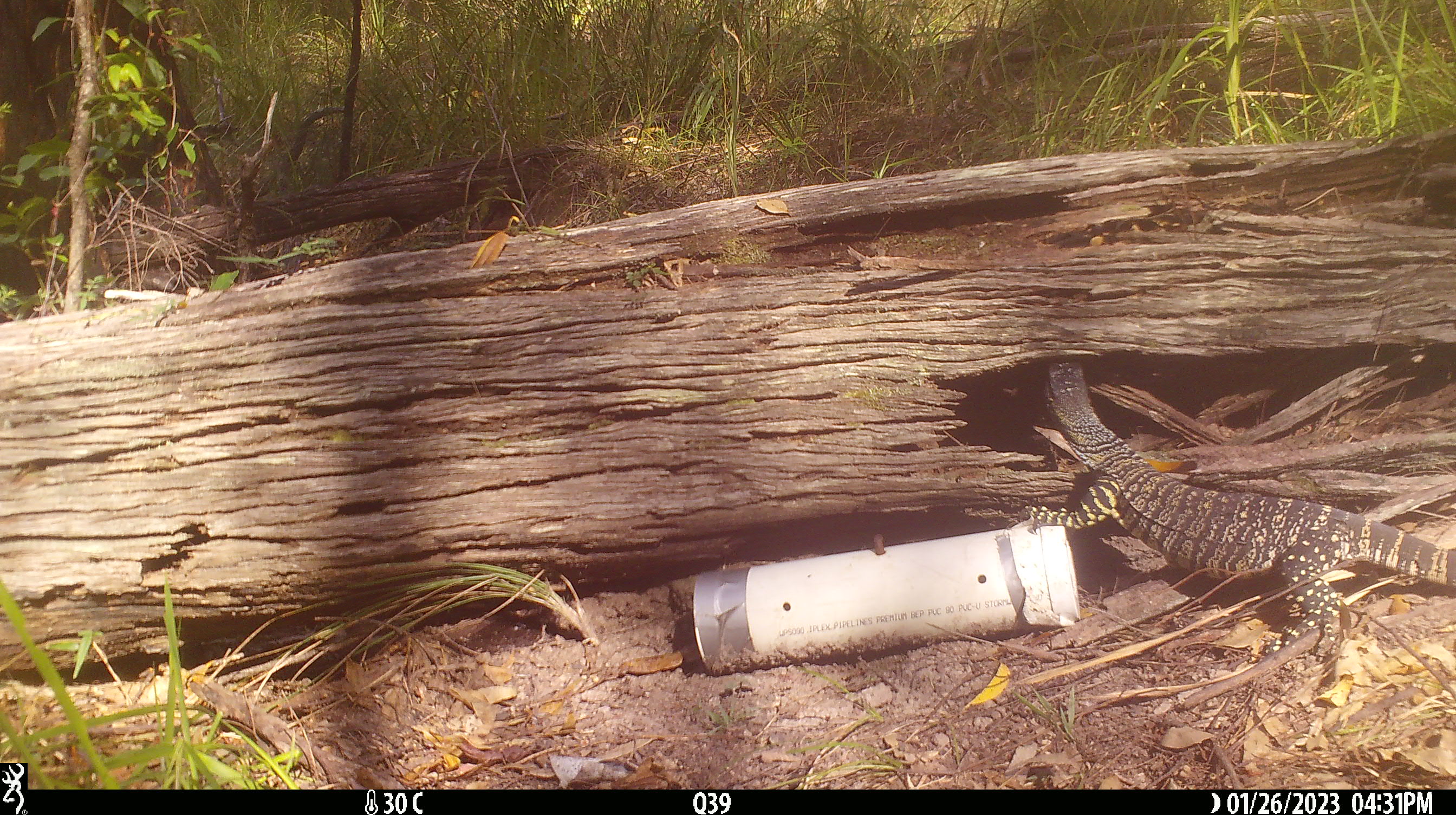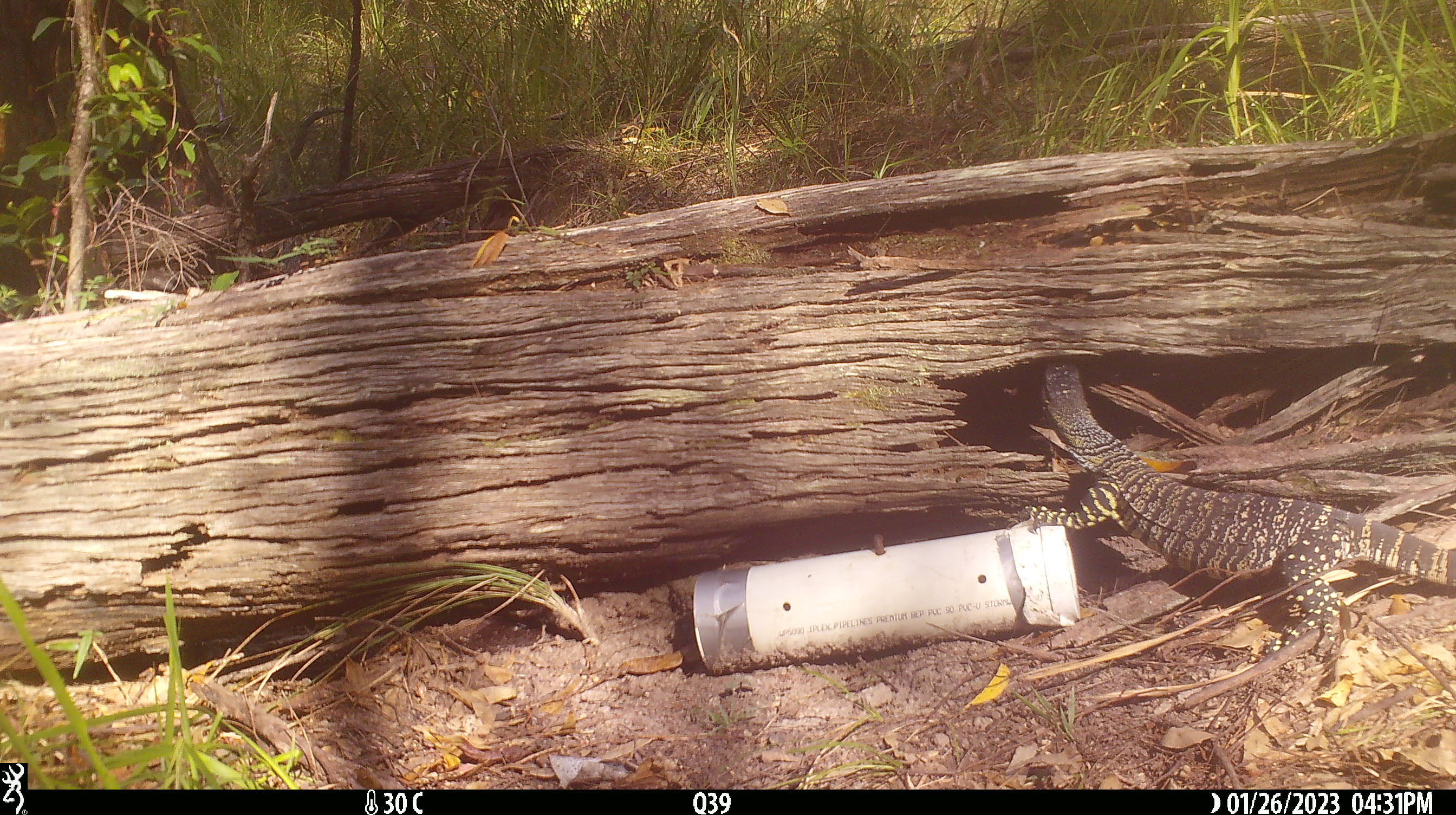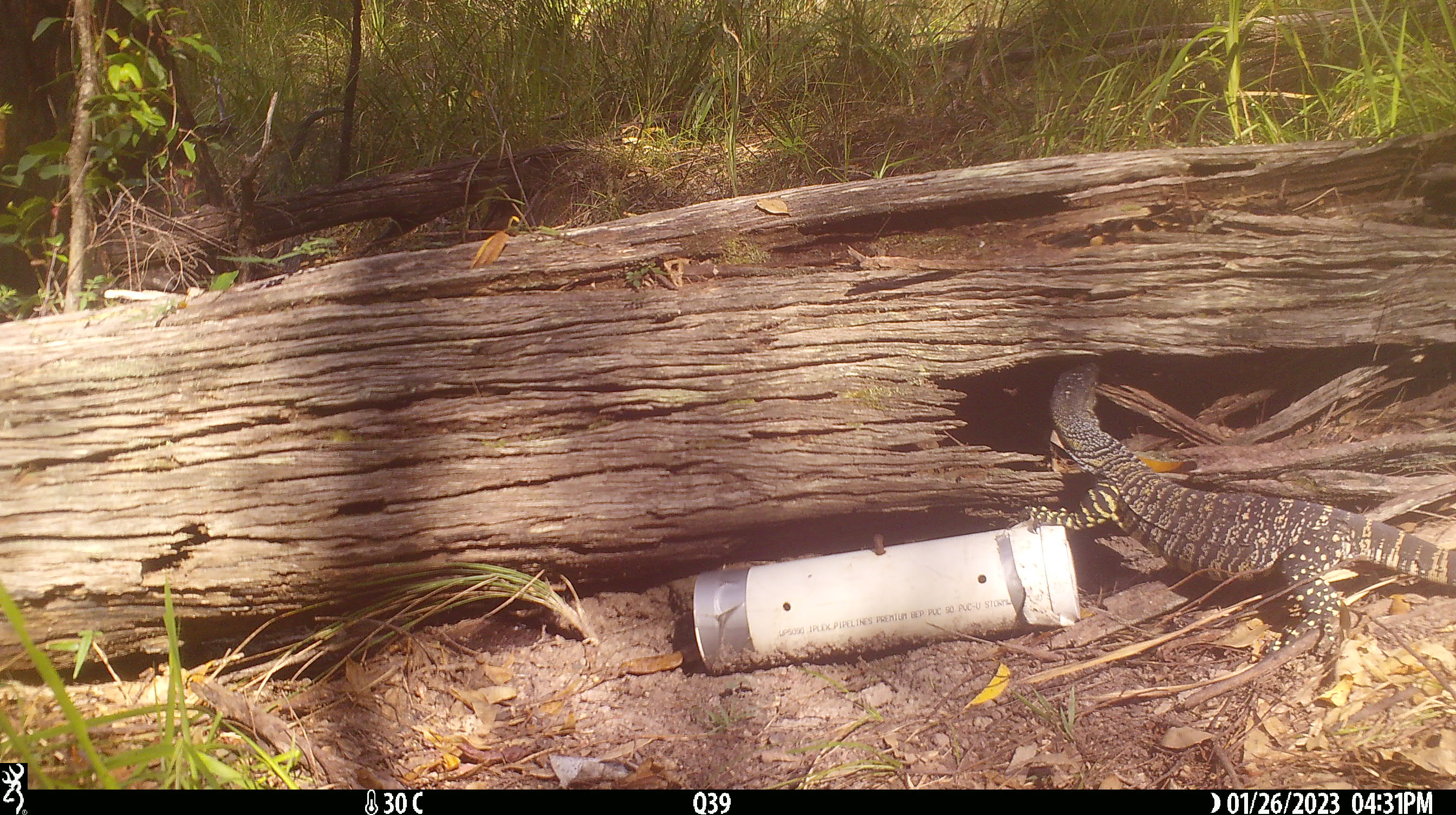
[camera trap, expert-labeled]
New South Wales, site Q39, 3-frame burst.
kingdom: Animalia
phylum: Chordata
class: Reptilia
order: Squamata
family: Varanidae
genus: Varanus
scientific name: Varanus varius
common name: lace monitor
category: goanna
Goanna (lace monitor) (Varanus varius).